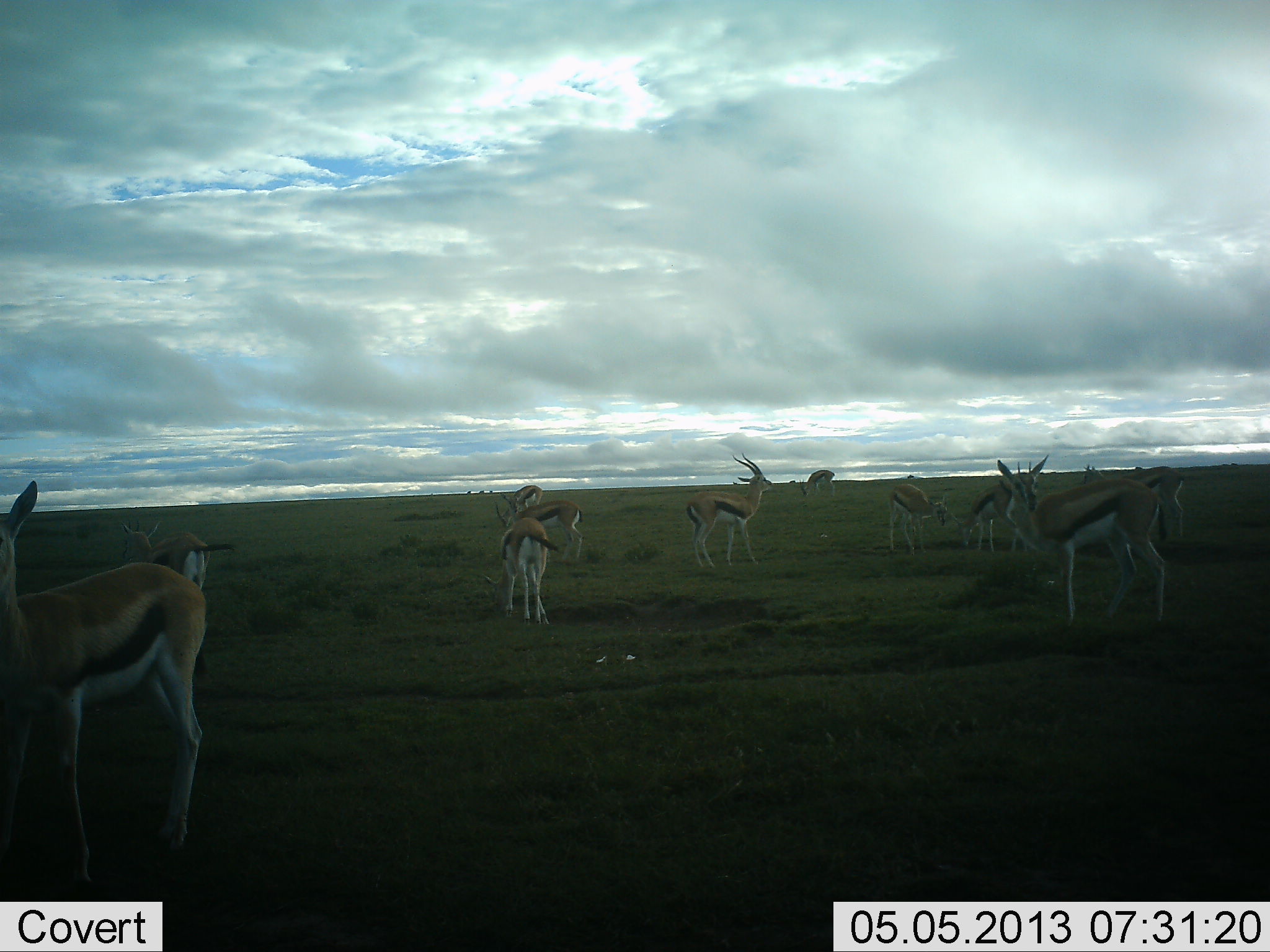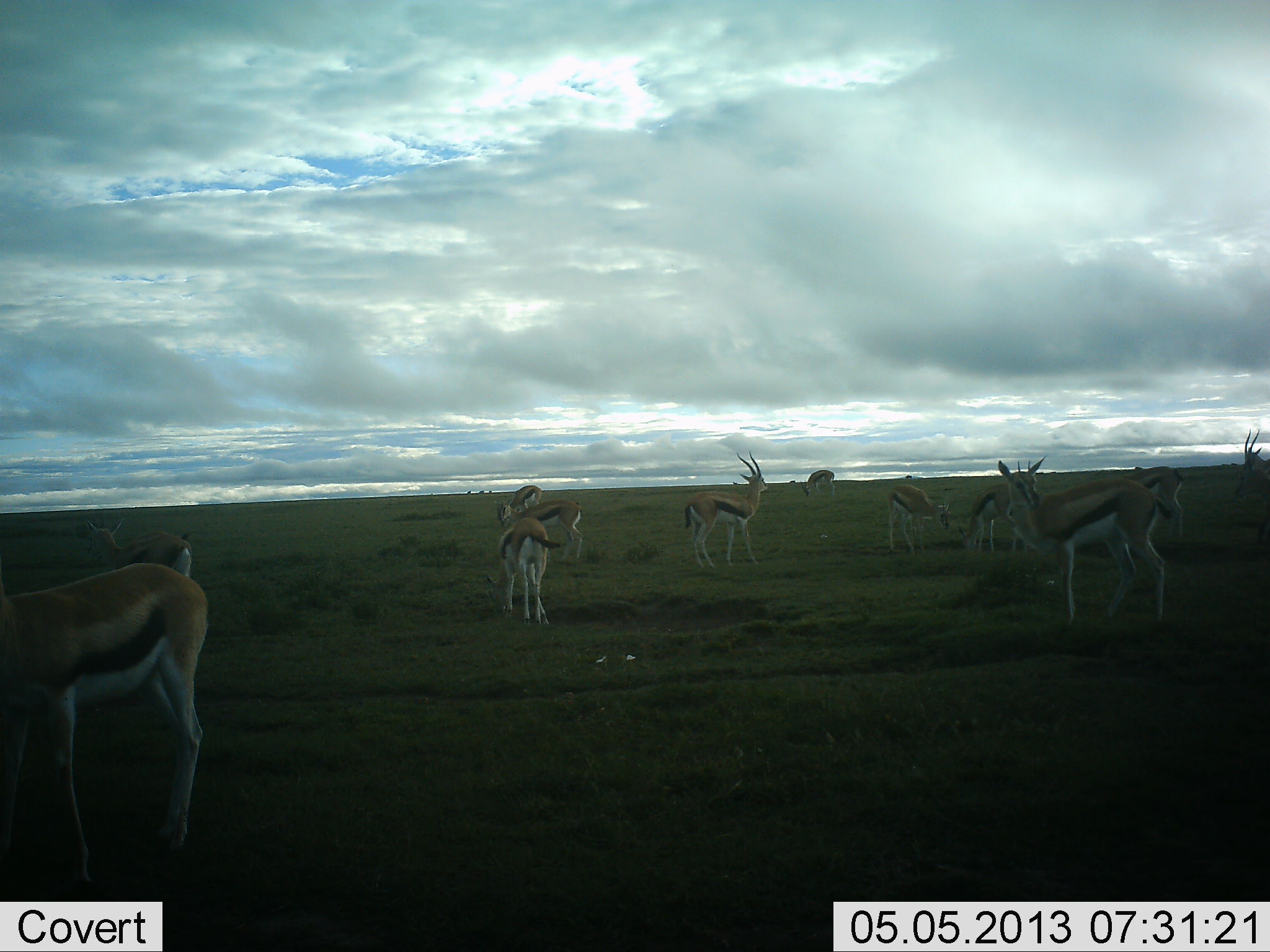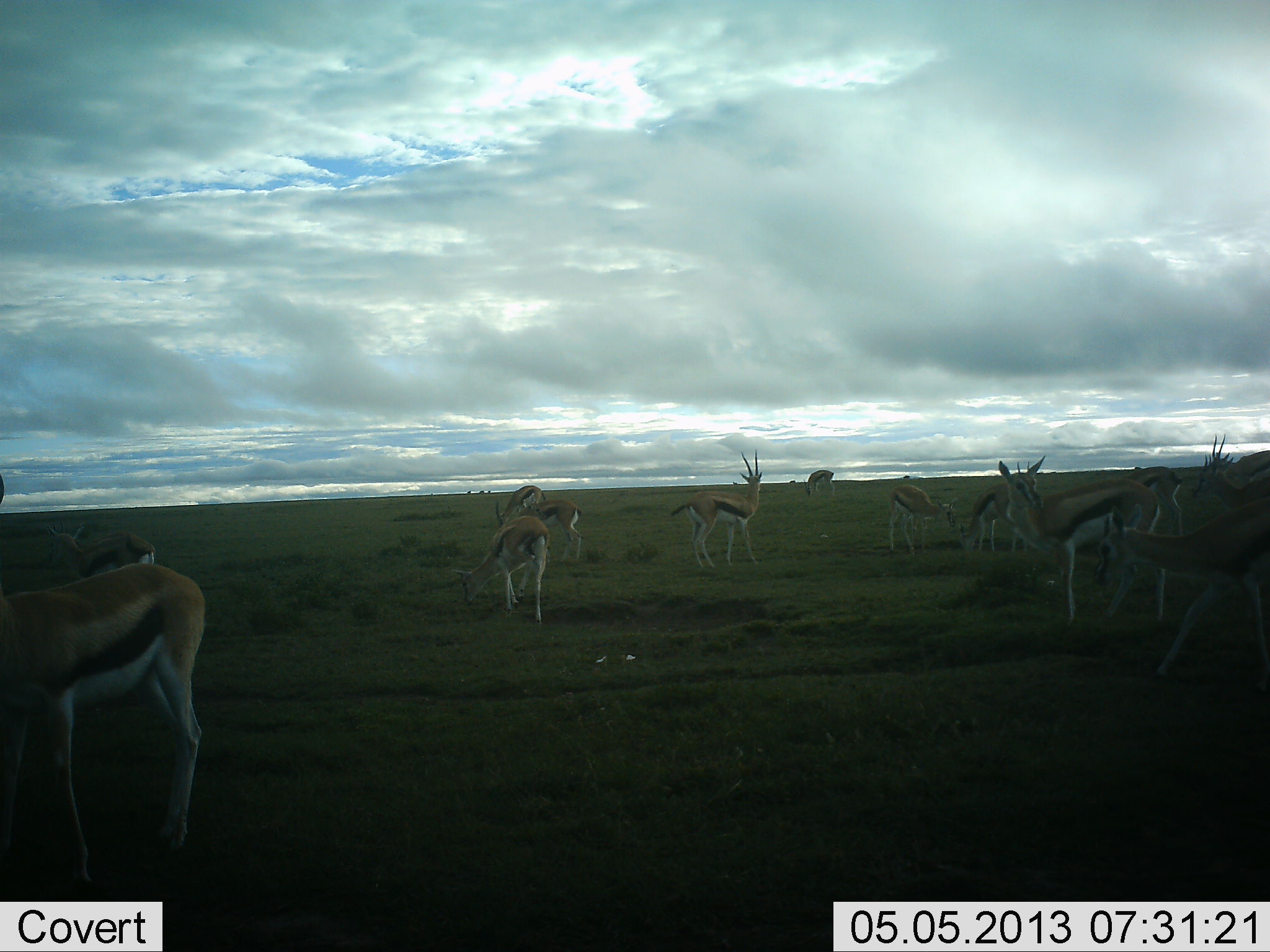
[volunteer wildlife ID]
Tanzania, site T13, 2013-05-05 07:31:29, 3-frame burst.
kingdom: Animalia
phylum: Chordata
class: Mammalia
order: Artiodactyla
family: Bovidae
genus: Eudorcas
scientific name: Eudorcas thomsonii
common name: thomson's gazelle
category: gazellethomsons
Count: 11-50.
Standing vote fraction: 90%.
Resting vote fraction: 10%.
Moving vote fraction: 26%.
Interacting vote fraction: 16%.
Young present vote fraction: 0%.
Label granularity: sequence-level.